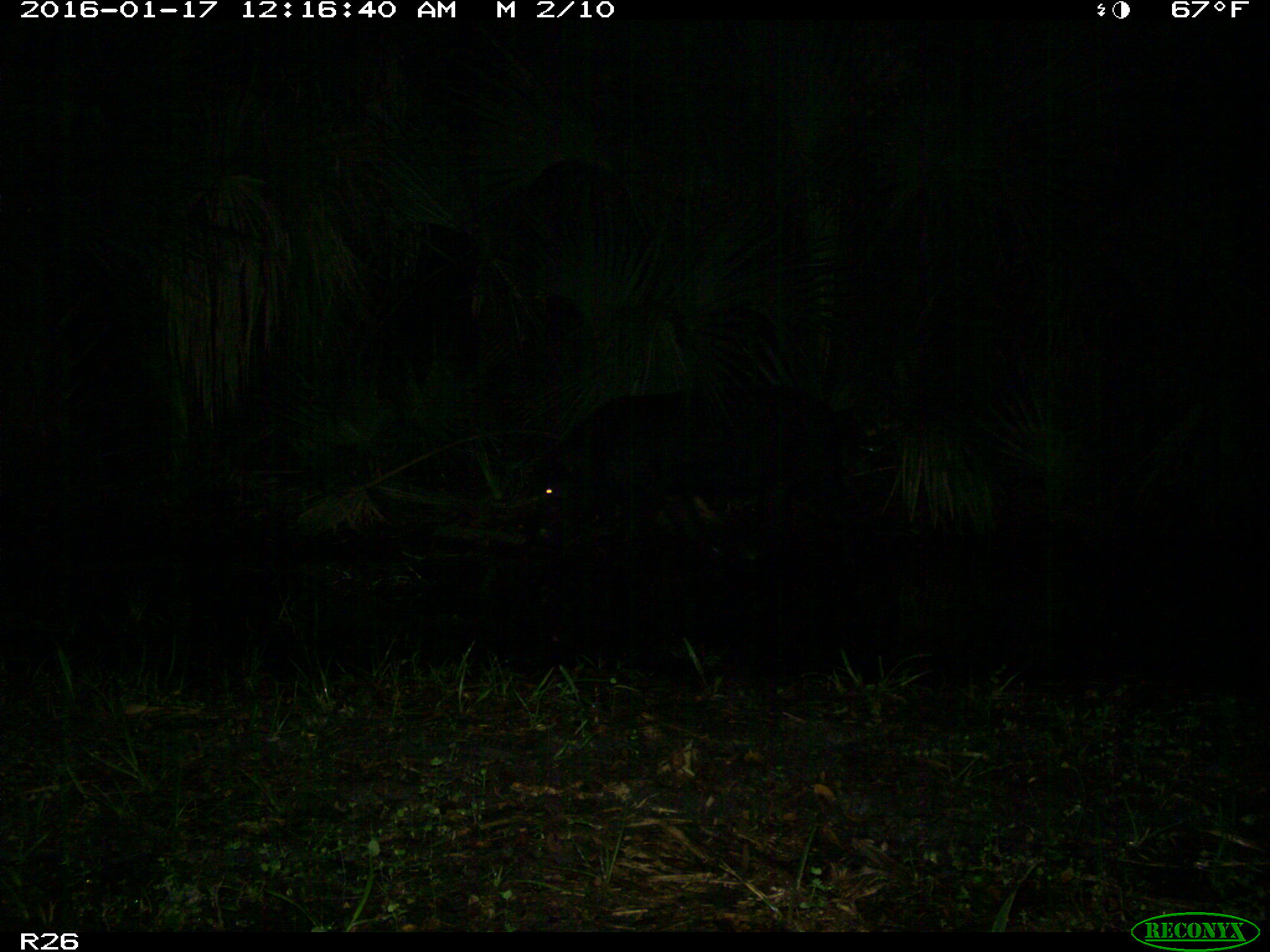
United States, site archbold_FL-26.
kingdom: Animalia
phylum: Chordata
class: Mammalia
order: Artiodactyla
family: Suidae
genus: Sus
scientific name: Sus scrofa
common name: wild boar